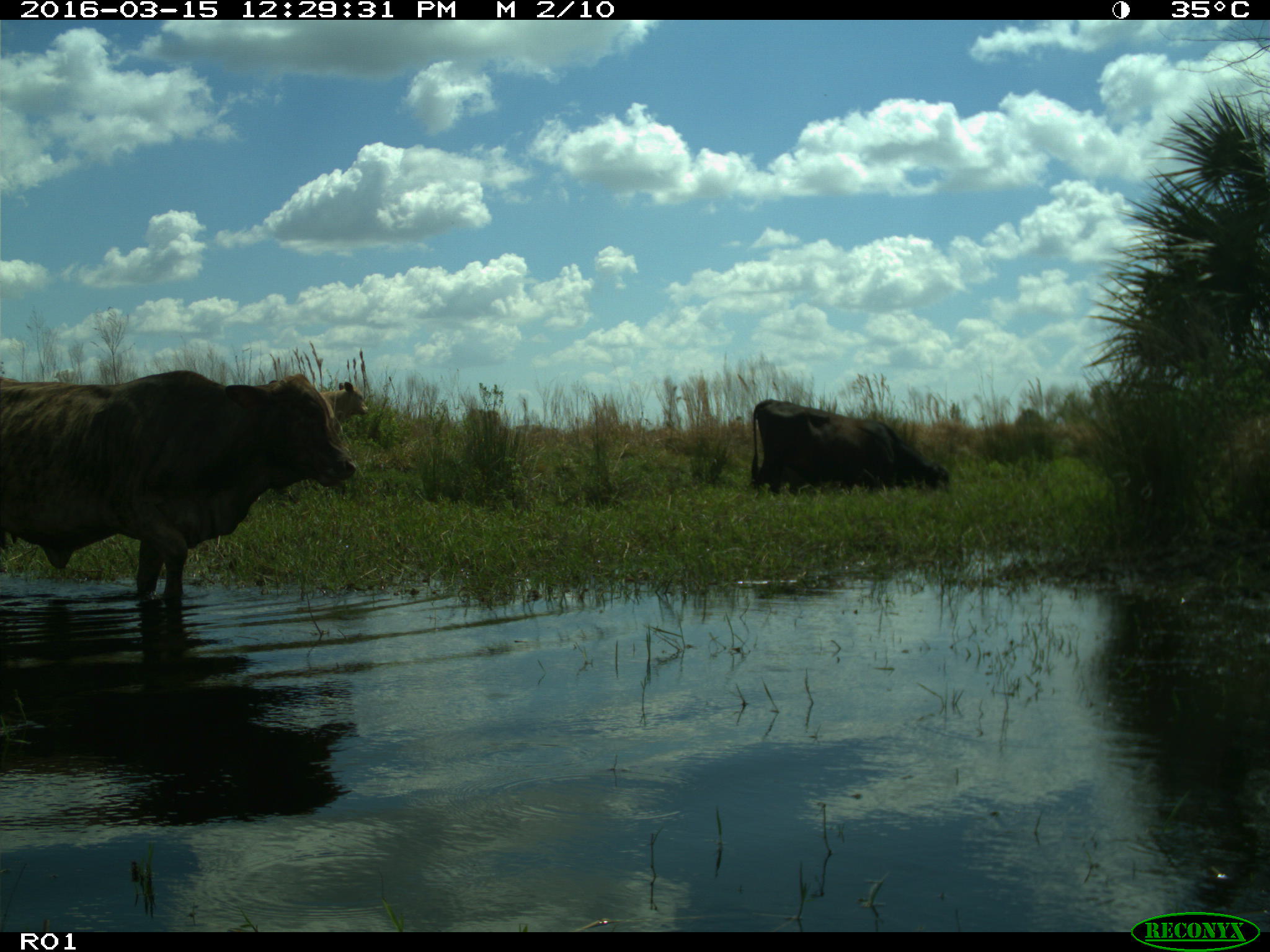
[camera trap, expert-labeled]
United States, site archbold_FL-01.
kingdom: Animalia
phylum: Chordata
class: Mammalia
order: Artiodactyla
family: Bovidae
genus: Bos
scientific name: Bos taurus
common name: domestic cow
Bos taurus (domestic cow).